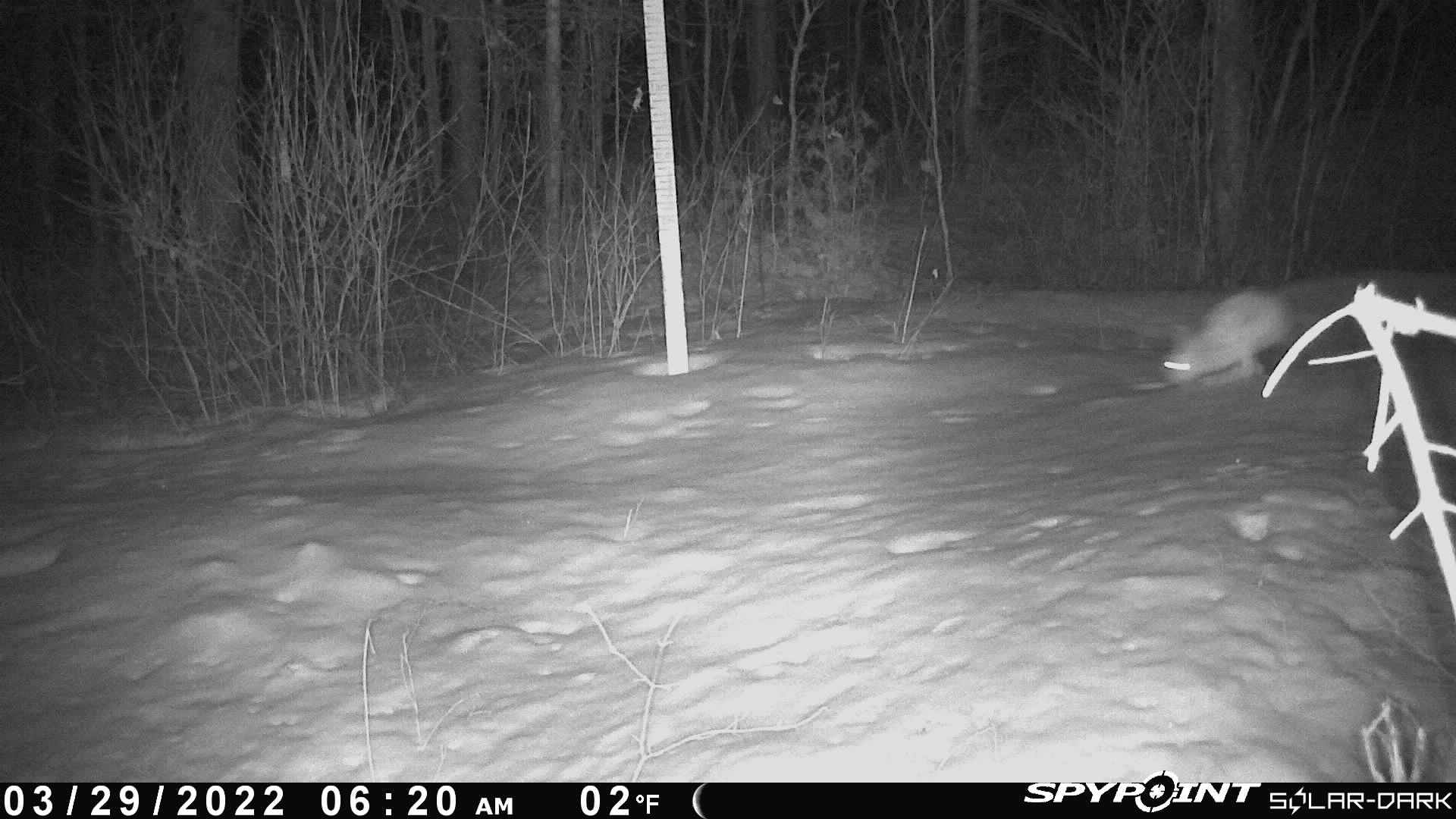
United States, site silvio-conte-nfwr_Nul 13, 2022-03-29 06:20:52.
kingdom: Animalia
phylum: Chordata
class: Mammalia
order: Lagomorpha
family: Leporidae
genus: Lepus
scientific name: Lepus americanus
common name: snowshoe hare